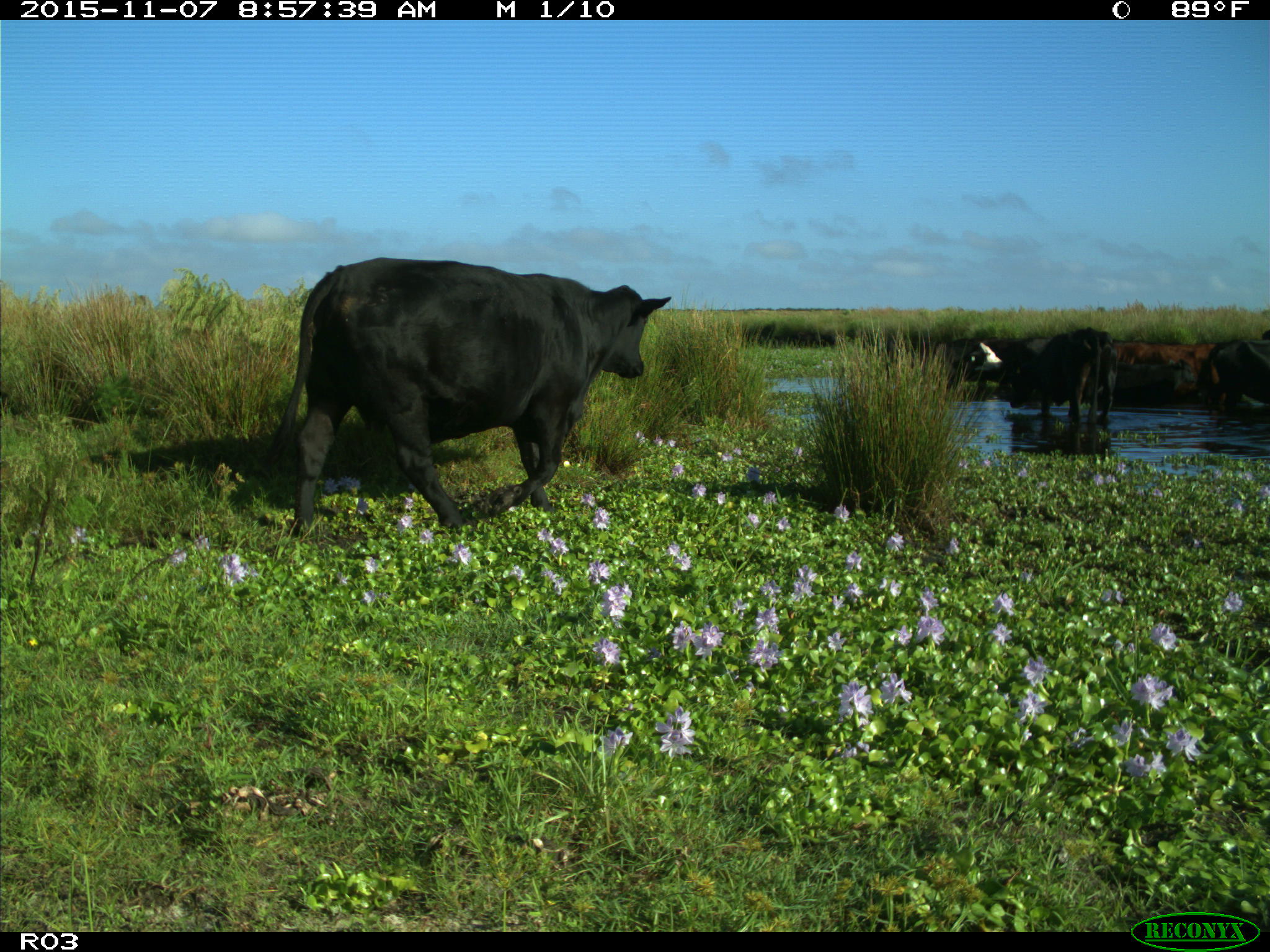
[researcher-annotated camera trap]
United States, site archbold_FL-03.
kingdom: Animalia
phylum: Chordata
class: Mammalia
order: Artiodactyla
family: Bovidae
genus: Bos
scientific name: Bos taurus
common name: domestic cow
Bos taurus (domestic cow).